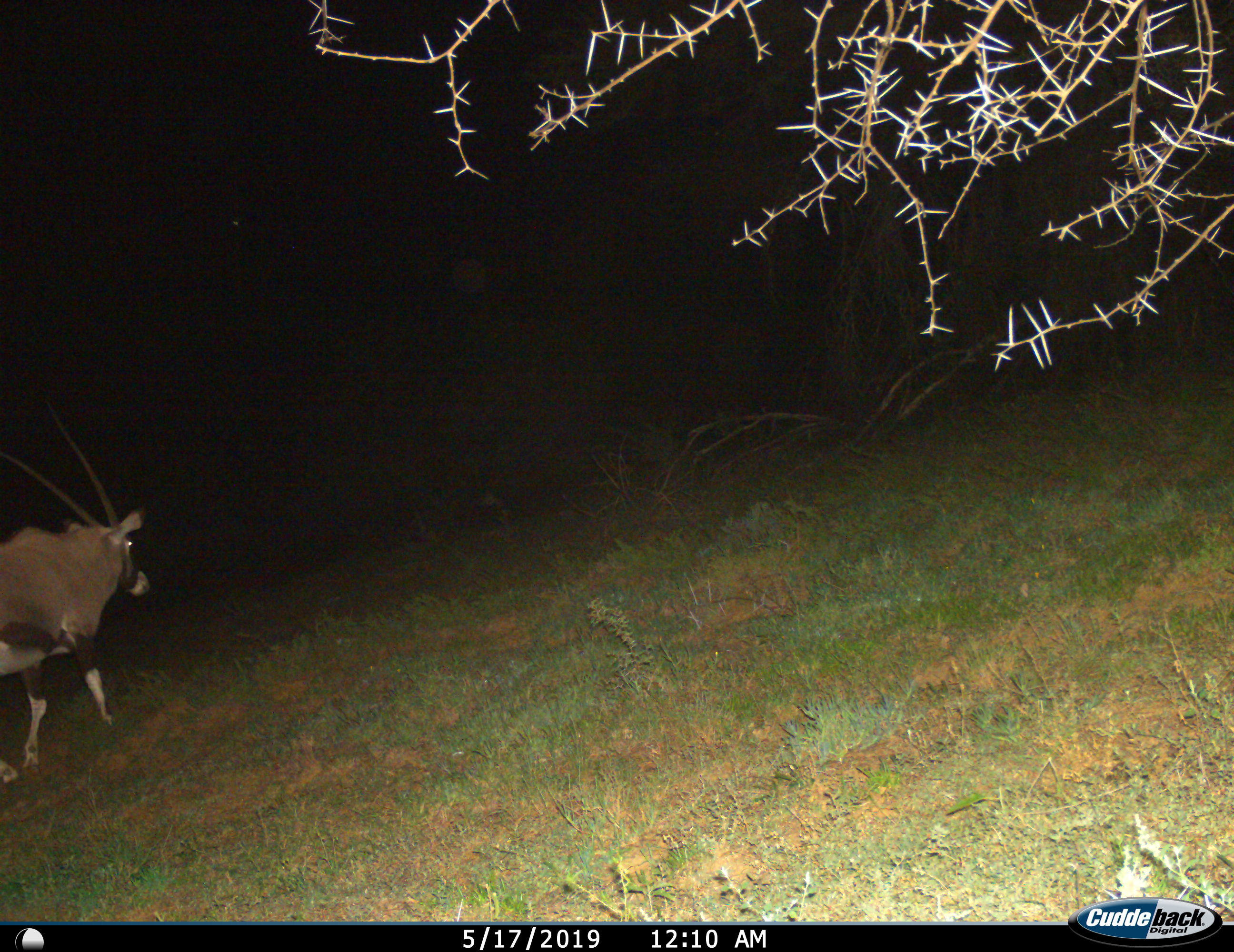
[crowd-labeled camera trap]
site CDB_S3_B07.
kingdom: Animalia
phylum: Chordata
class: Mammalia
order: Artiodactyla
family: Bovidae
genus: Oryx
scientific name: Oryx gazella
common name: gemsbok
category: oryx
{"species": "oryx (gemsbok) (Oryx gazella)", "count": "1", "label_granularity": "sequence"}